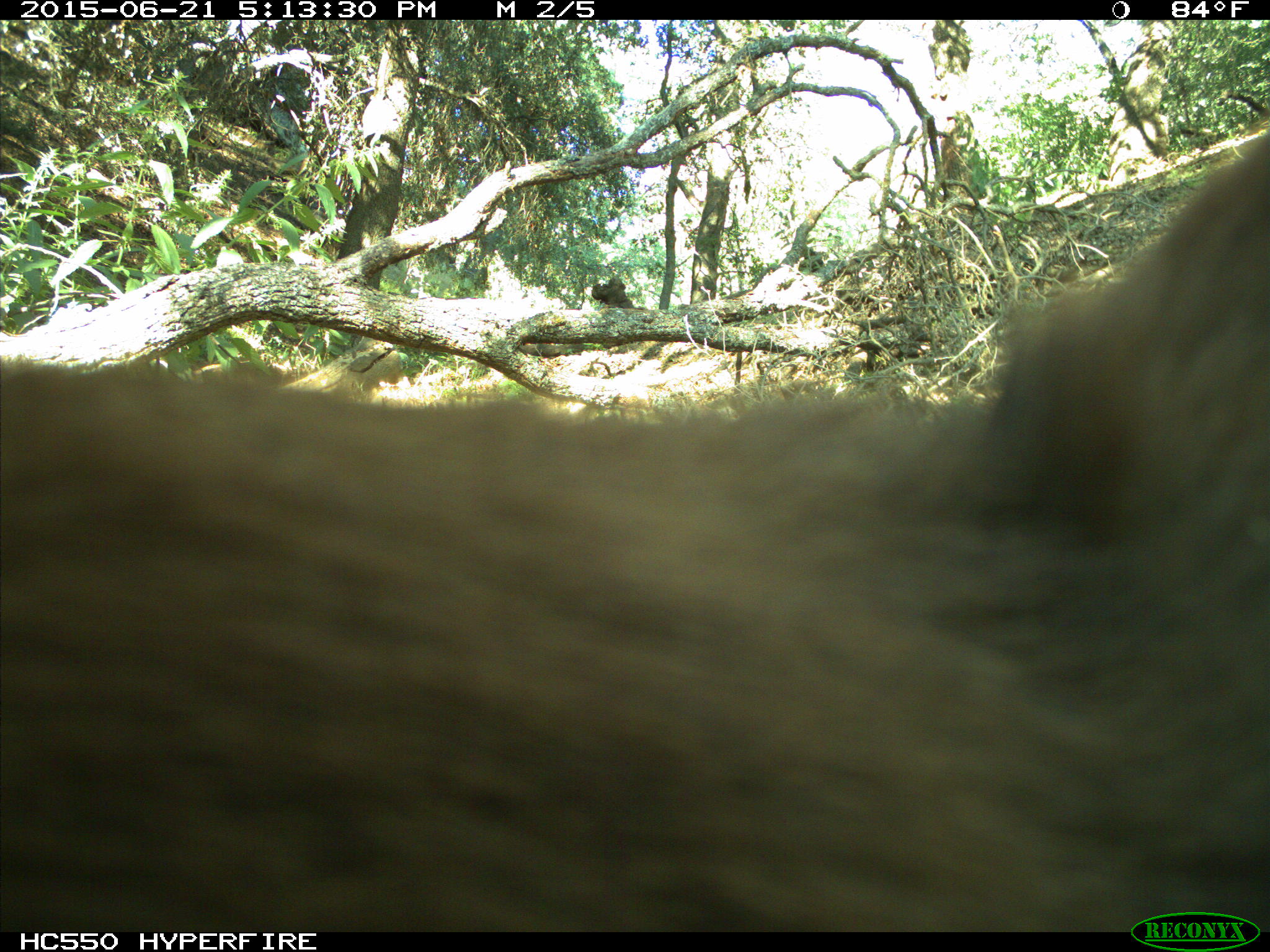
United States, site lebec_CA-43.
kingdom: Animalia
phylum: Chordata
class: Mammalia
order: Carnivora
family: Ursidae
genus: Ursus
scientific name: Ursus americanus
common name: american black bear